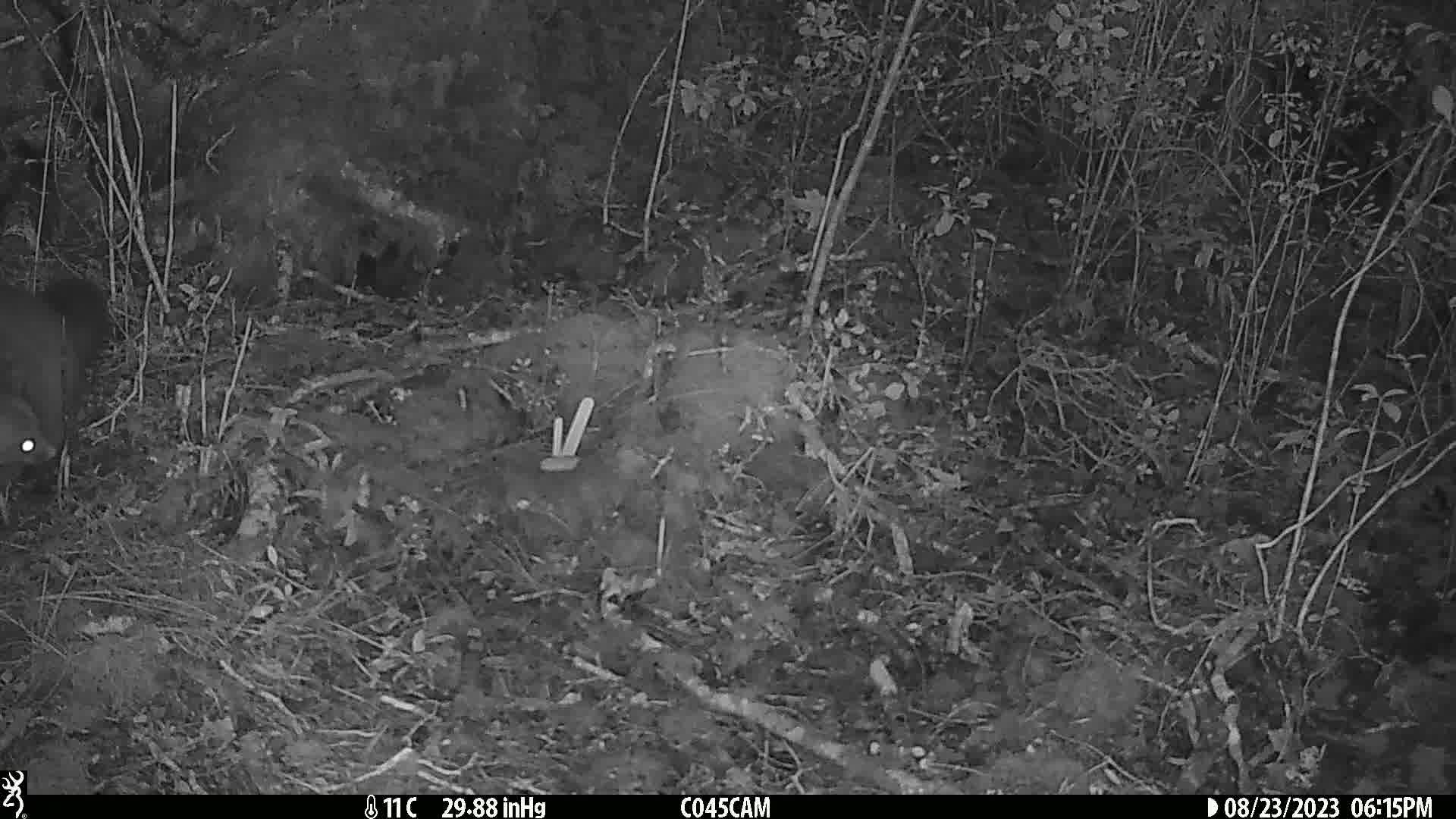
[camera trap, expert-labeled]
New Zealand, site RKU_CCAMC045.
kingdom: Animalia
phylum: Chordata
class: Mammalia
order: Diprotodontia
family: Phalangeridae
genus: Trichosurus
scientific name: Trichosurus vulpecula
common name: common brushtail possum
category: possum